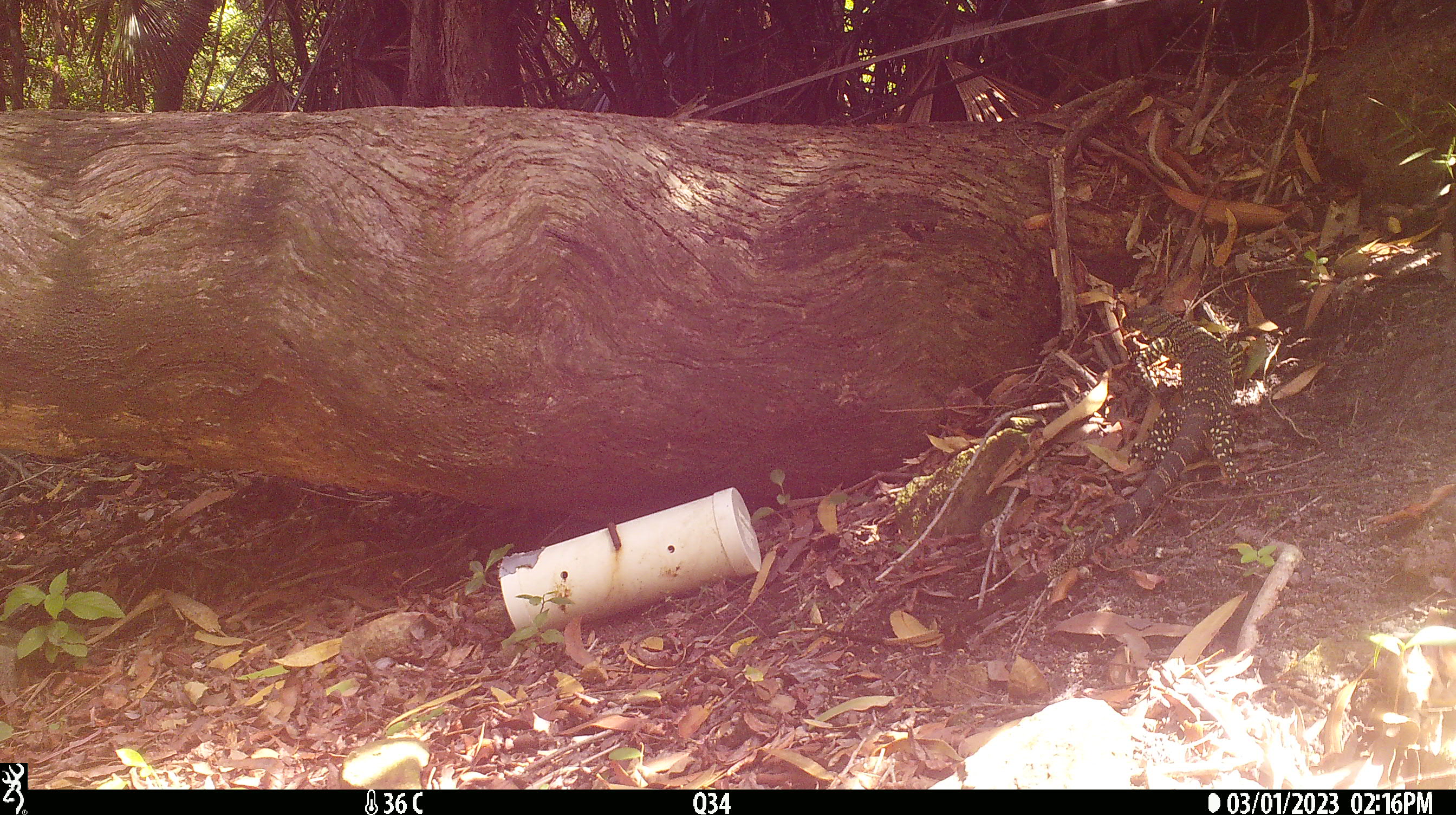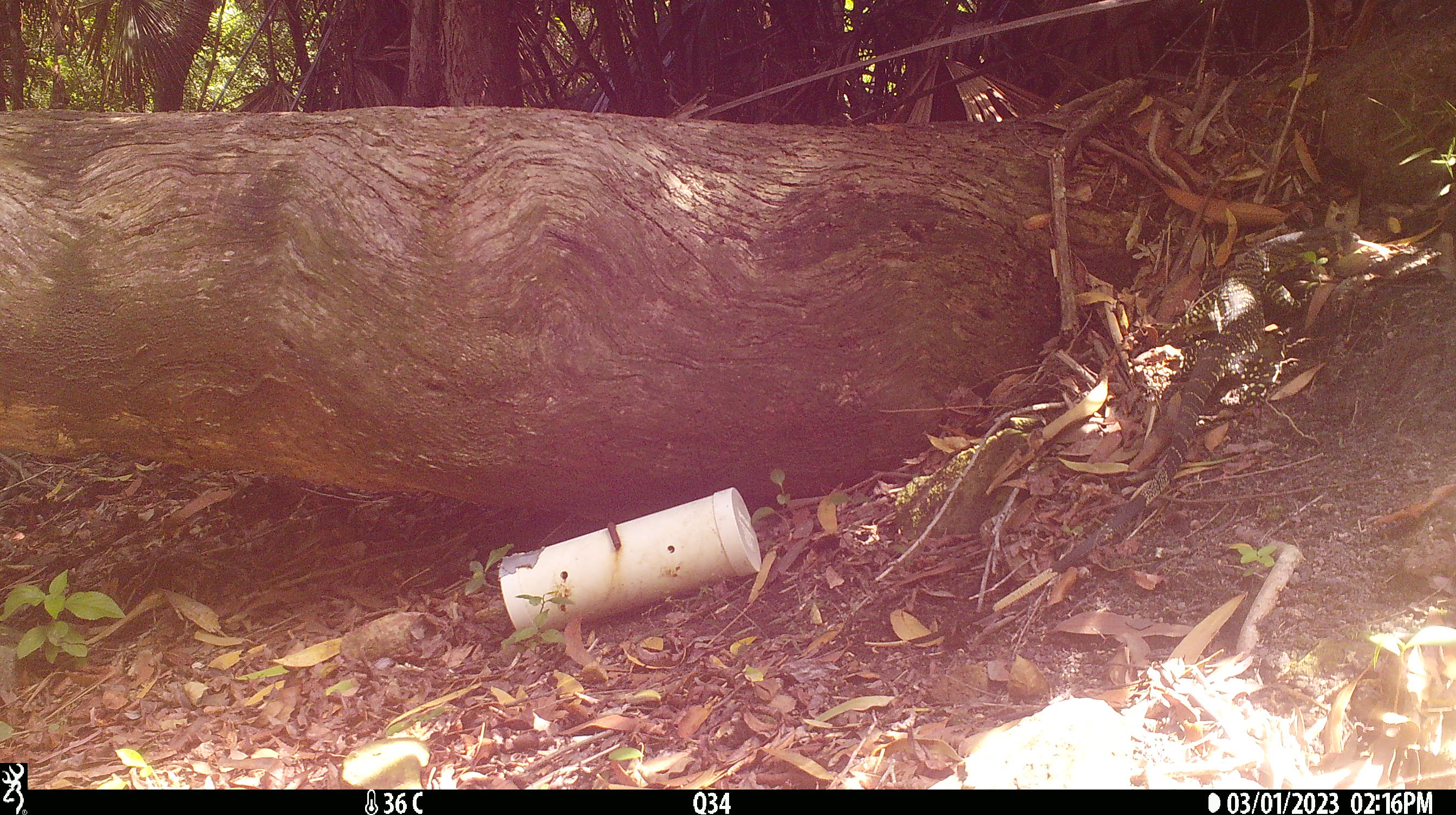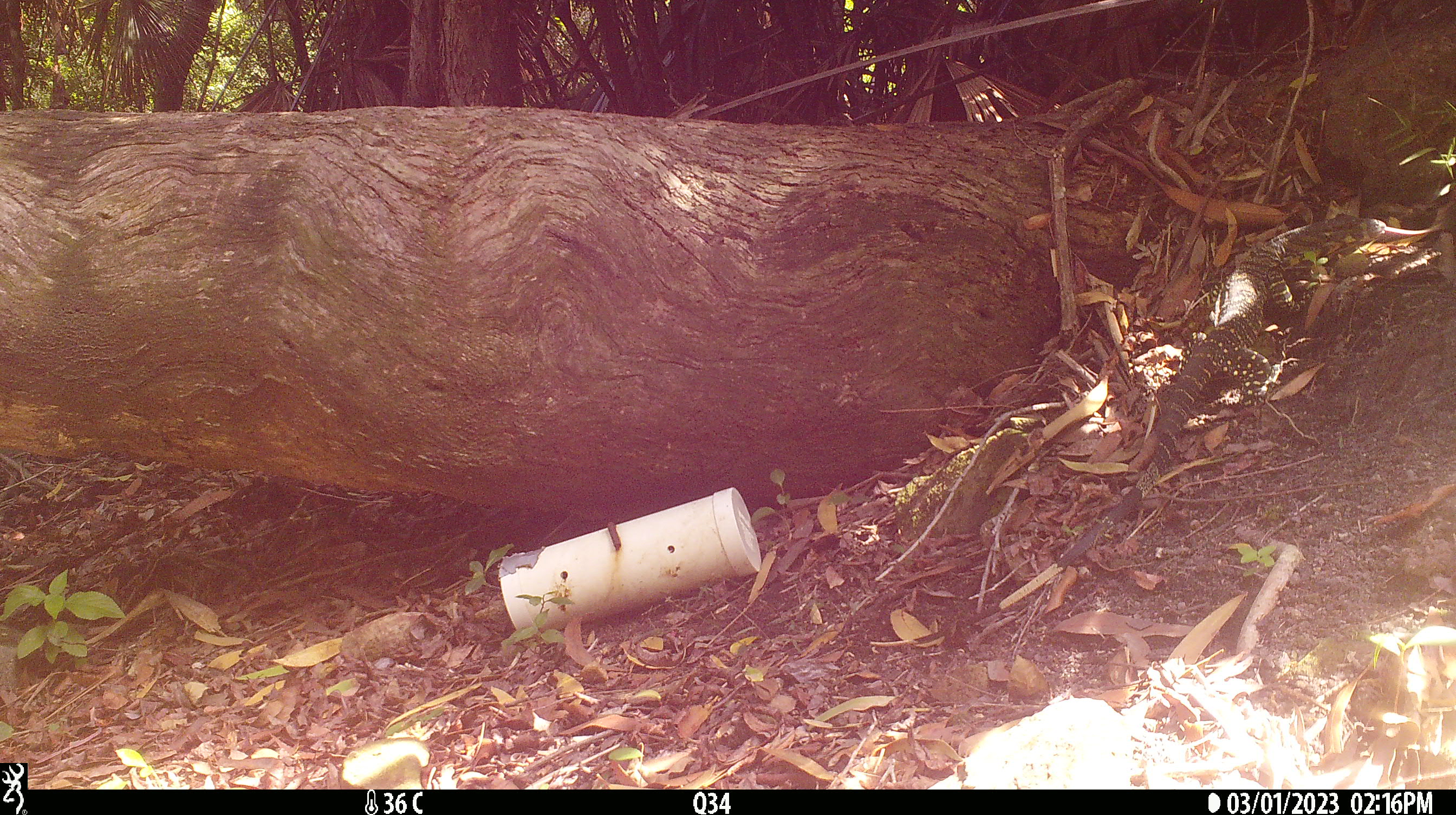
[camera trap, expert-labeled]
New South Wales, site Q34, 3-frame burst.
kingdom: Animalia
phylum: Chordata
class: Reptilia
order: Squamata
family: Varanidae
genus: Varanus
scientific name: Varanus varius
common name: lace monitor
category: goanna